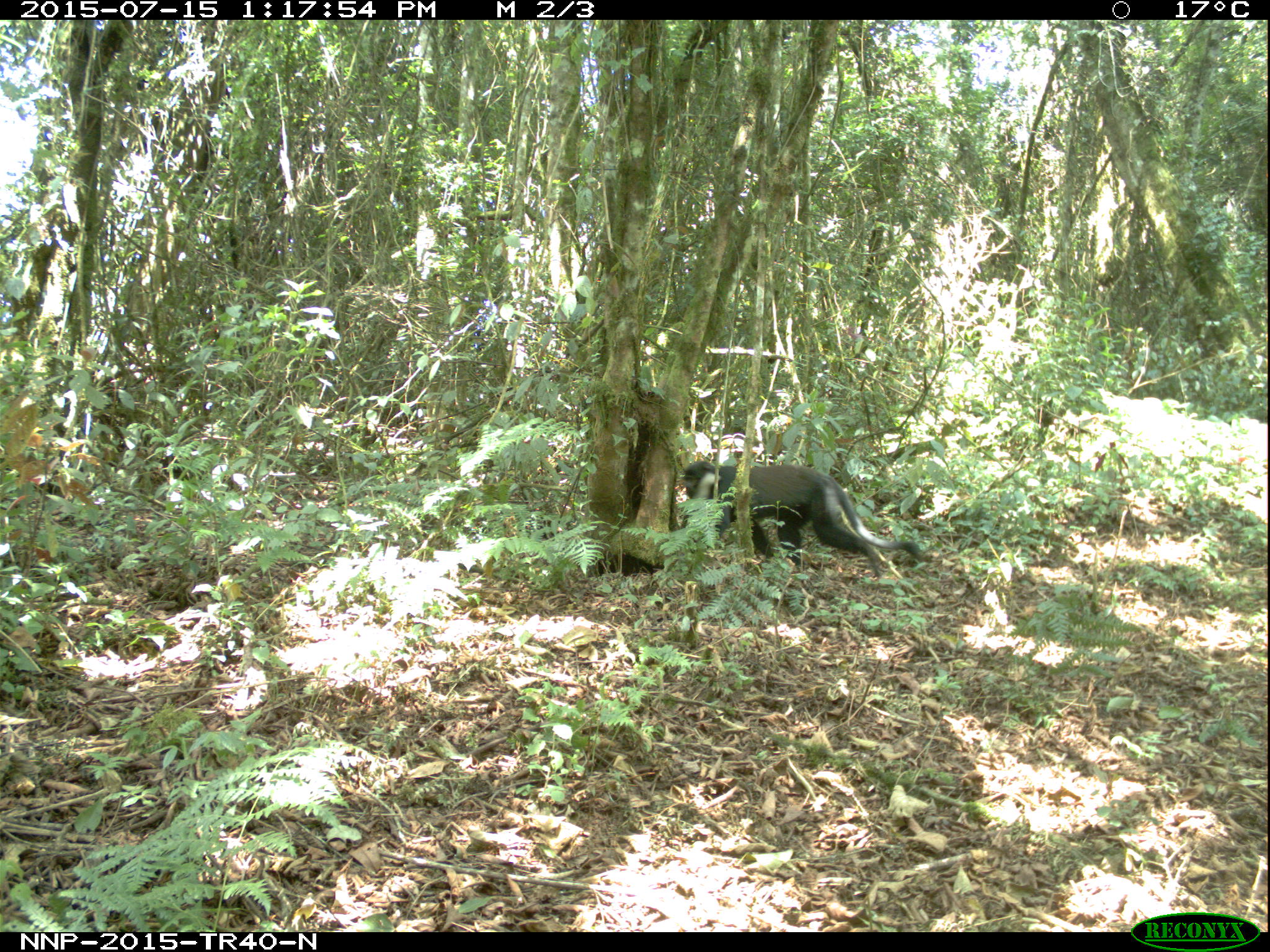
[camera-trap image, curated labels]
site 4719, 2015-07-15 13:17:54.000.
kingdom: Animalia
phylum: Chordata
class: Mammalia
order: Primates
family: Cercopithecidae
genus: Allochrocebus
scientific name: Allochrocebus lhoesti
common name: l'hoest's monkey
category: cercopithecus lhoesti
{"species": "cercopithecus lhoesti (l'hoest's monkey) (Allochrocebus lhoesti)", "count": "1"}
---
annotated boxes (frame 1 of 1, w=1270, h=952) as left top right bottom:
cercopithecus lhoesti: 682 460 920 577